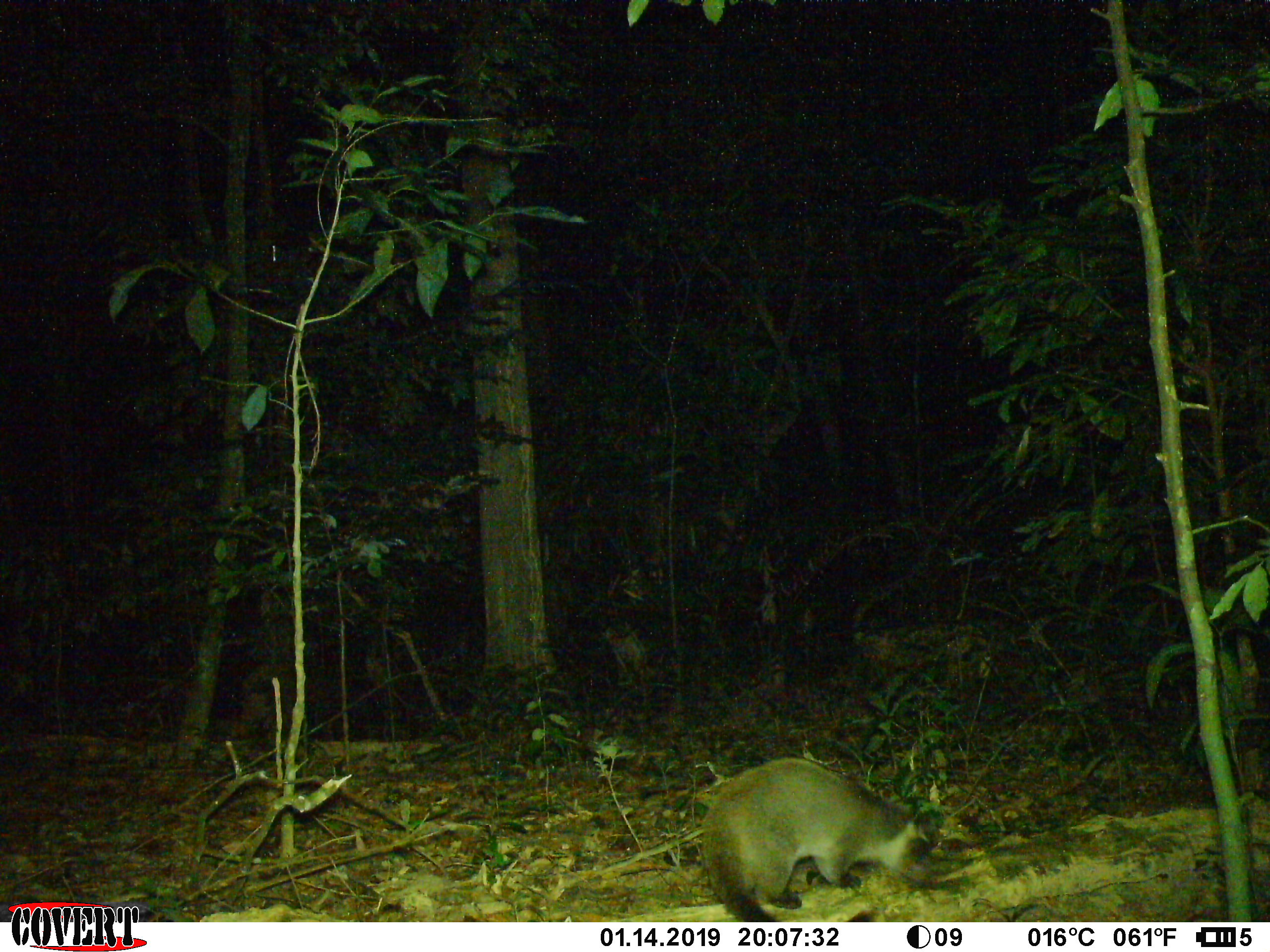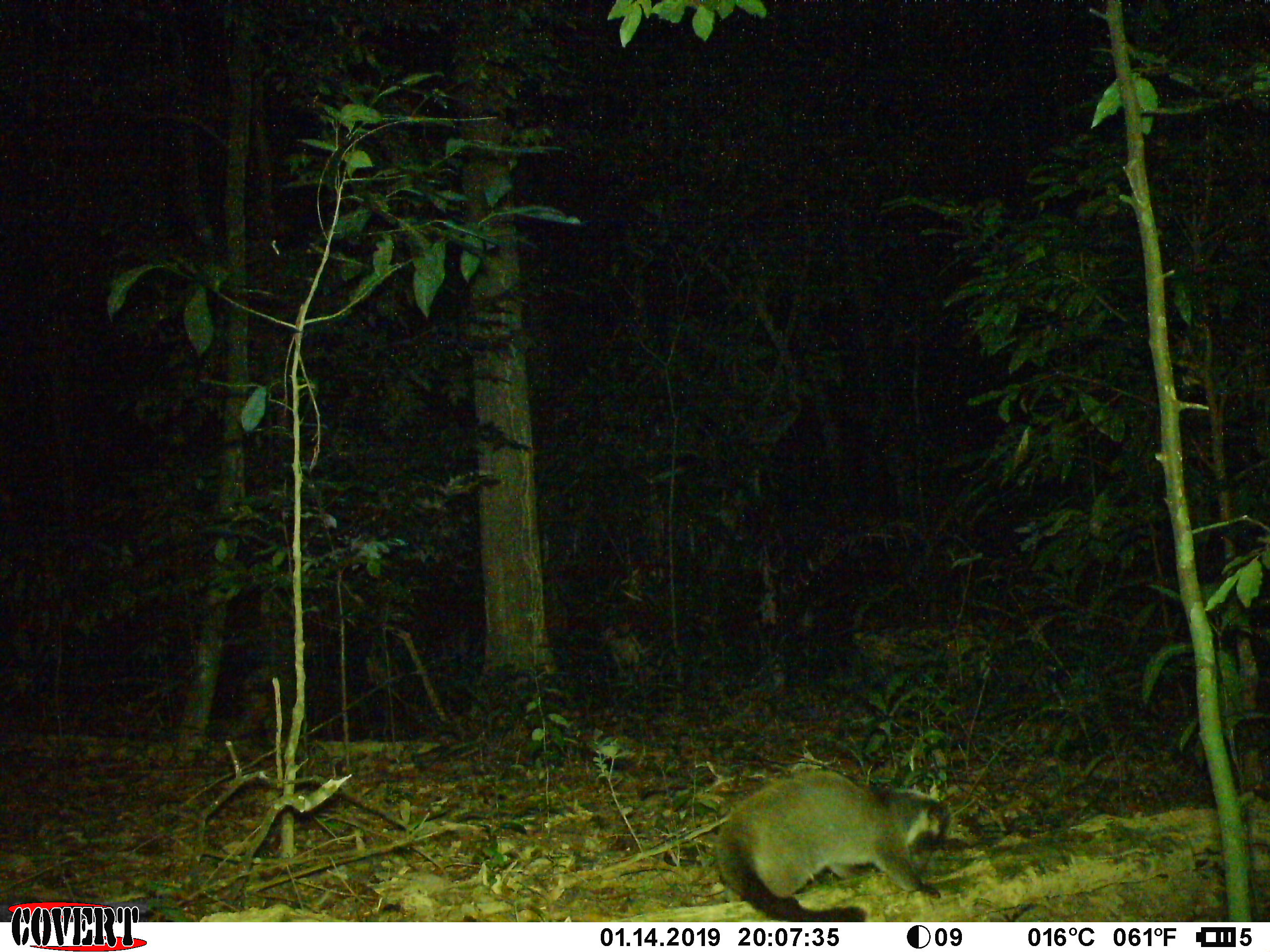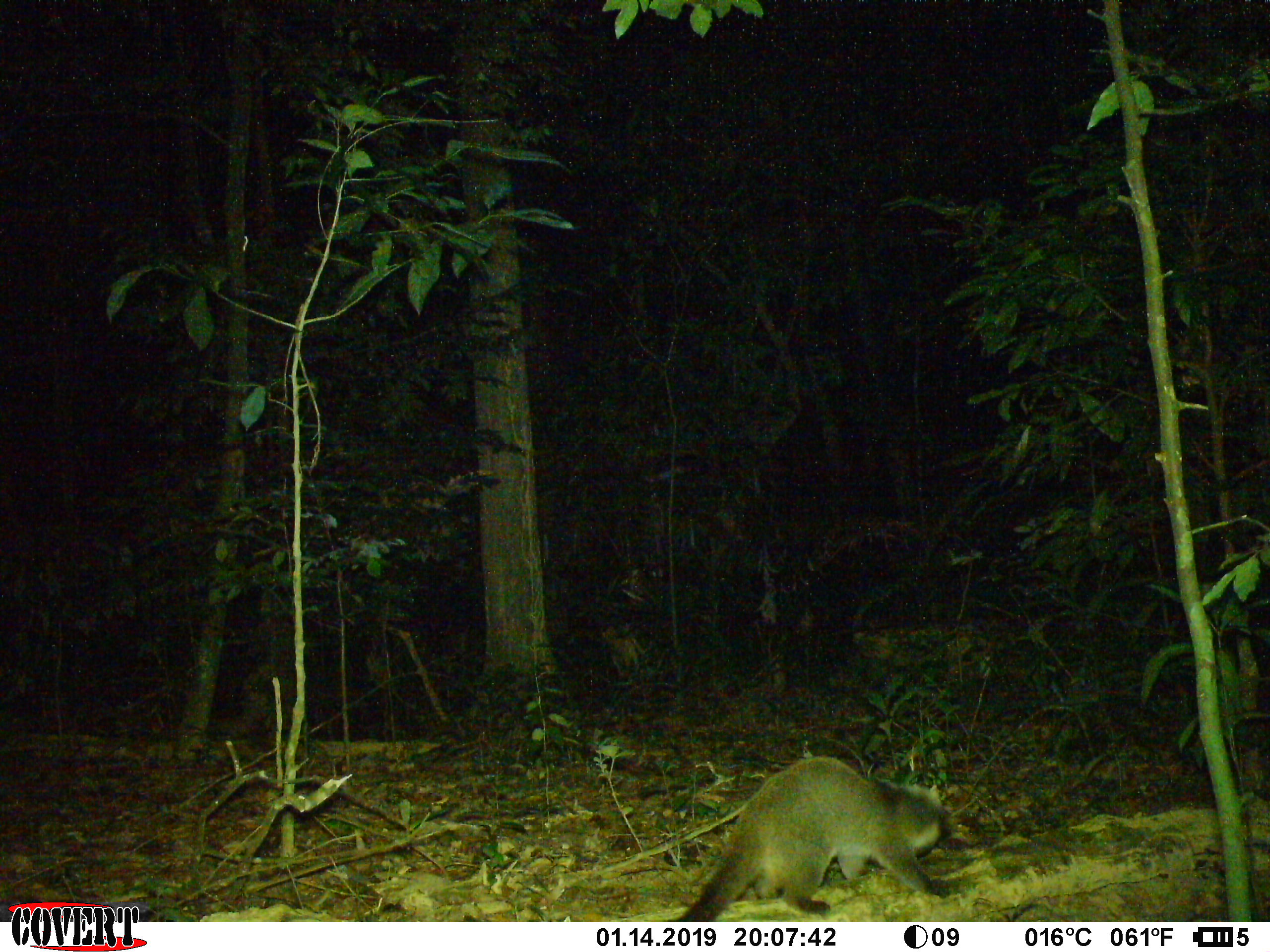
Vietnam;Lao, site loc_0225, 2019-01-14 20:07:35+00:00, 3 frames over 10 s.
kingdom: Animalia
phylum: Chordata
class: Mammalia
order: Carnivora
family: Viverridae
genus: Paguma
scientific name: Paguma larvata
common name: masked palm civet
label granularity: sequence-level